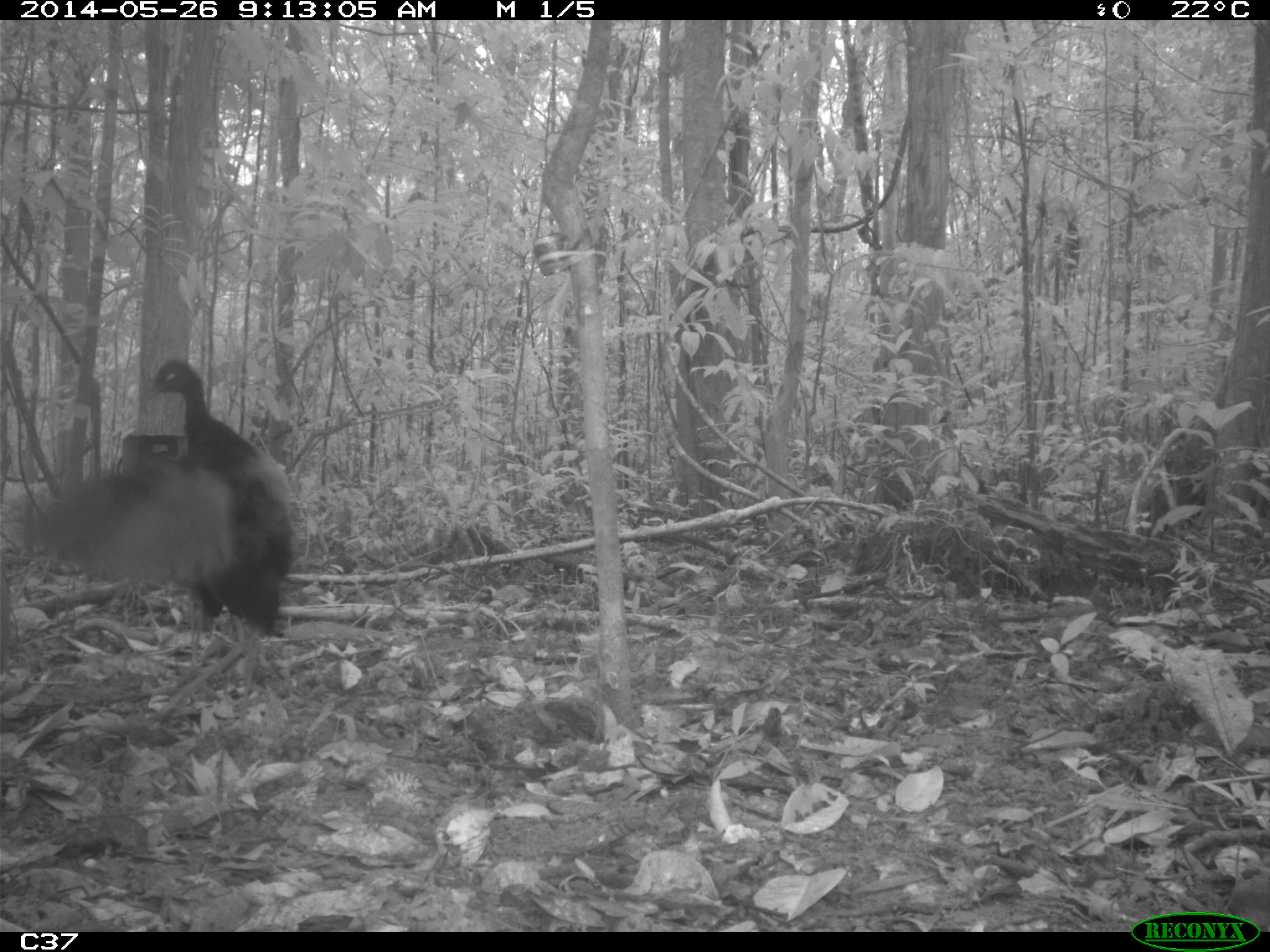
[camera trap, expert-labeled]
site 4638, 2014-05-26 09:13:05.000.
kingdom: Animalia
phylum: Chordata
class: Aves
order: Gruiformes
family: Psophiidae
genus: Psophia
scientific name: Psophia crepitans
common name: gray-winged trumpeter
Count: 3.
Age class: adult.